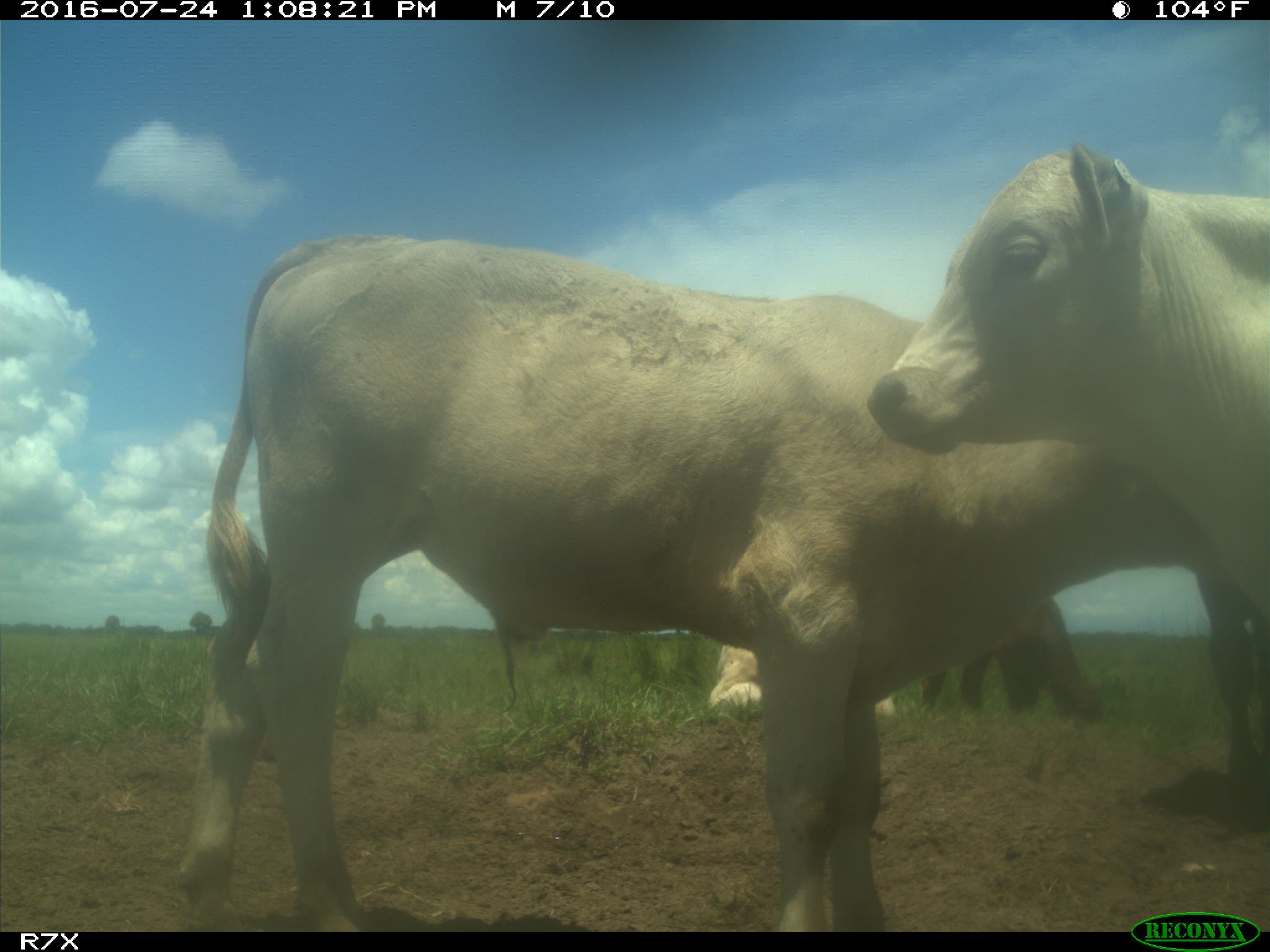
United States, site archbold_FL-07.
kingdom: Animalia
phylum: Chordata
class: Mammalia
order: Artiodactyla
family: Bovidae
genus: Bos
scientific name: Bos taurus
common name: domestic cow